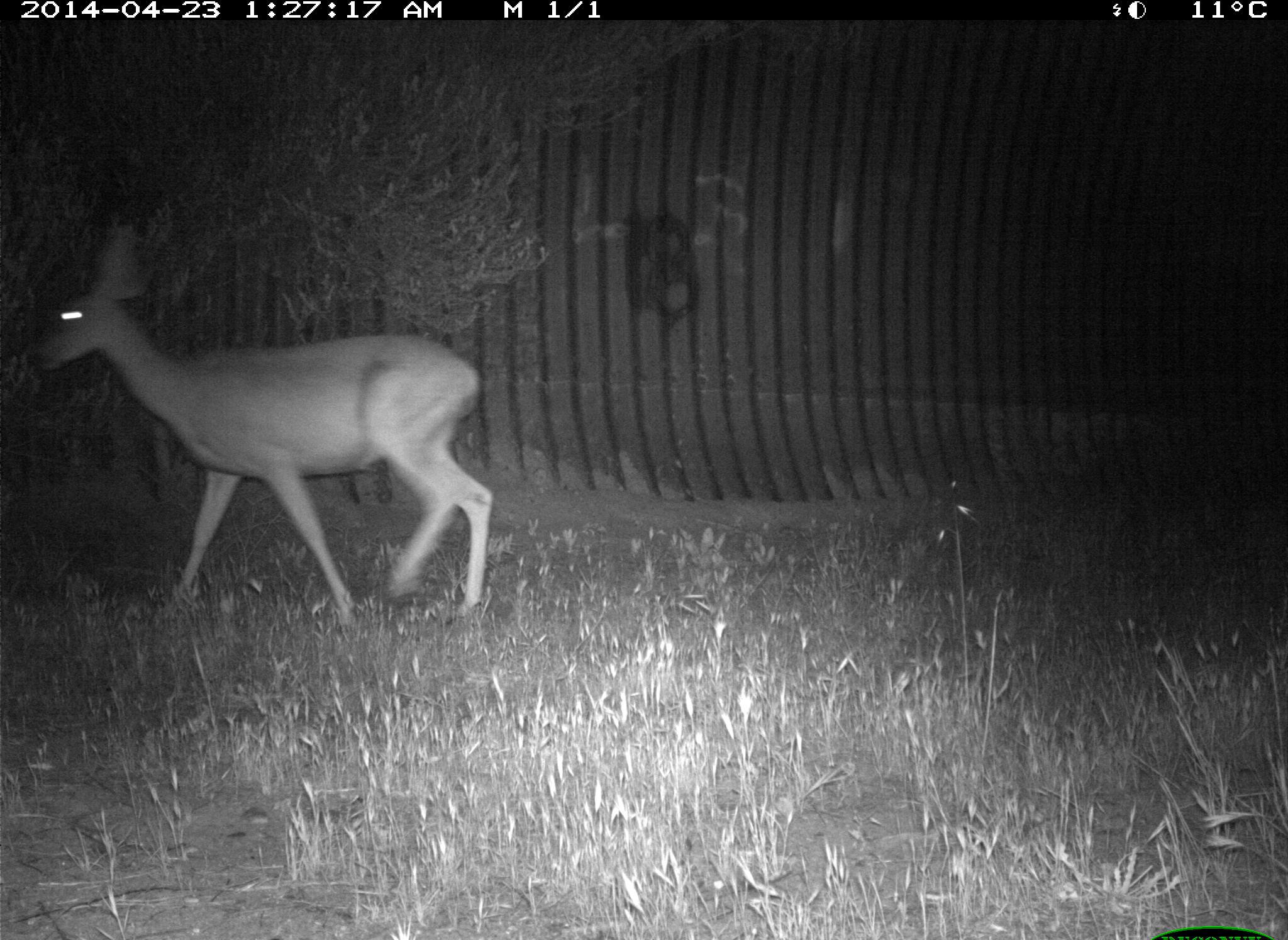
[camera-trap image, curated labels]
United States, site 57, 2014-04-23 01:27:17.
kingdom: Animalia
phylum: Chordata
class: Mammalia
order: Artiodactyla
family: Cervidae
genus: Odocoileus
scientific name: Odocoileus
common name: deer